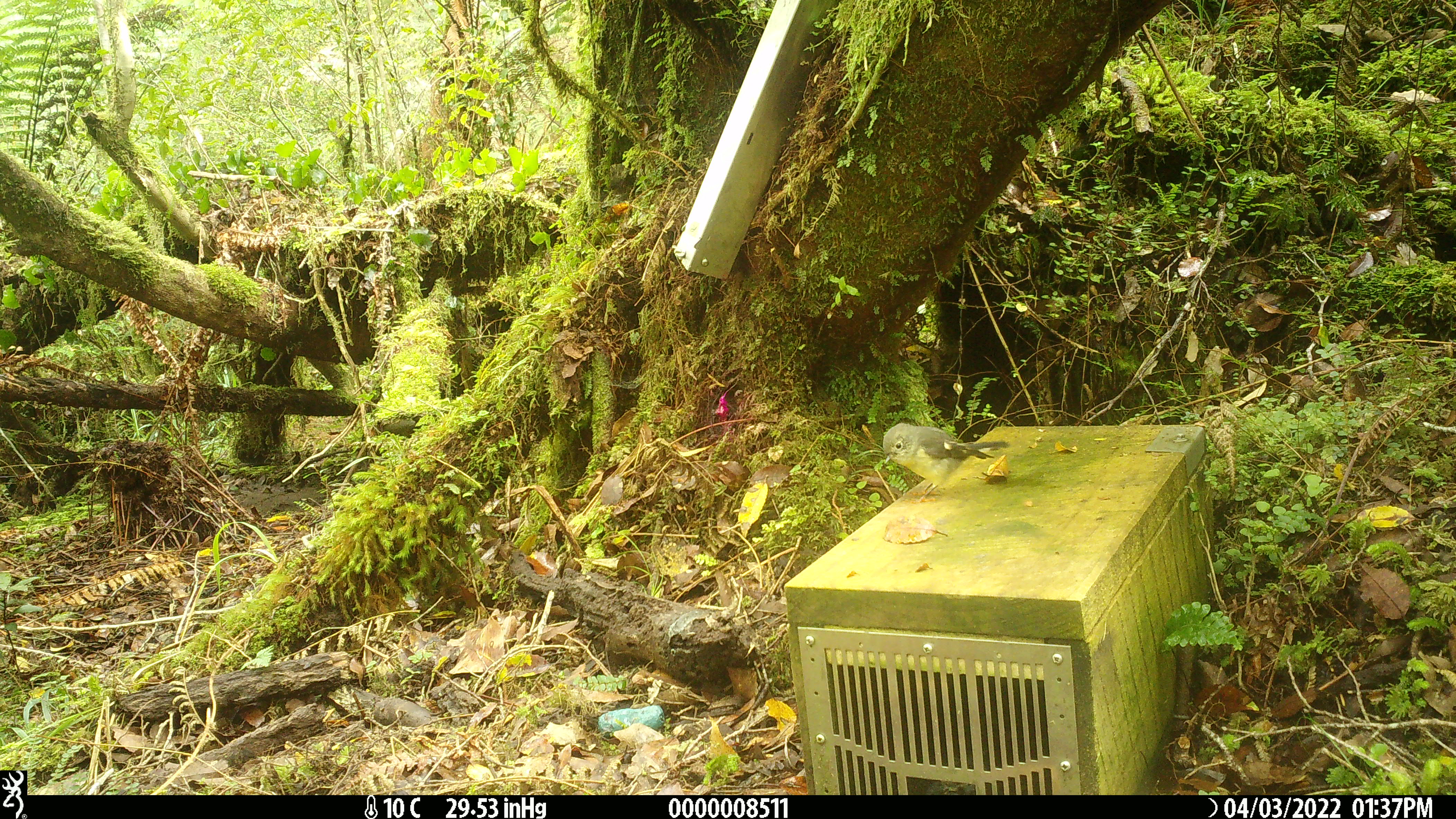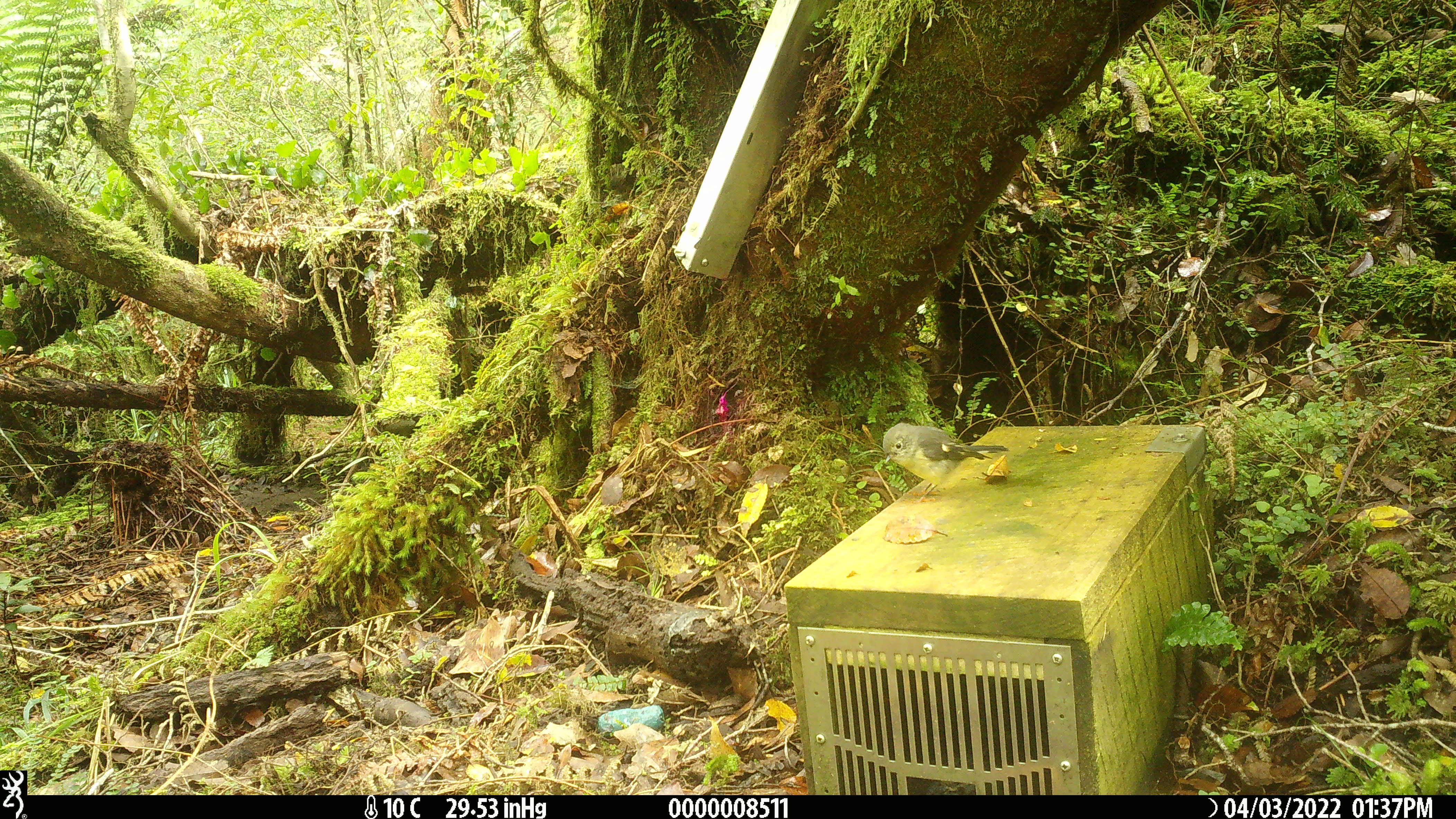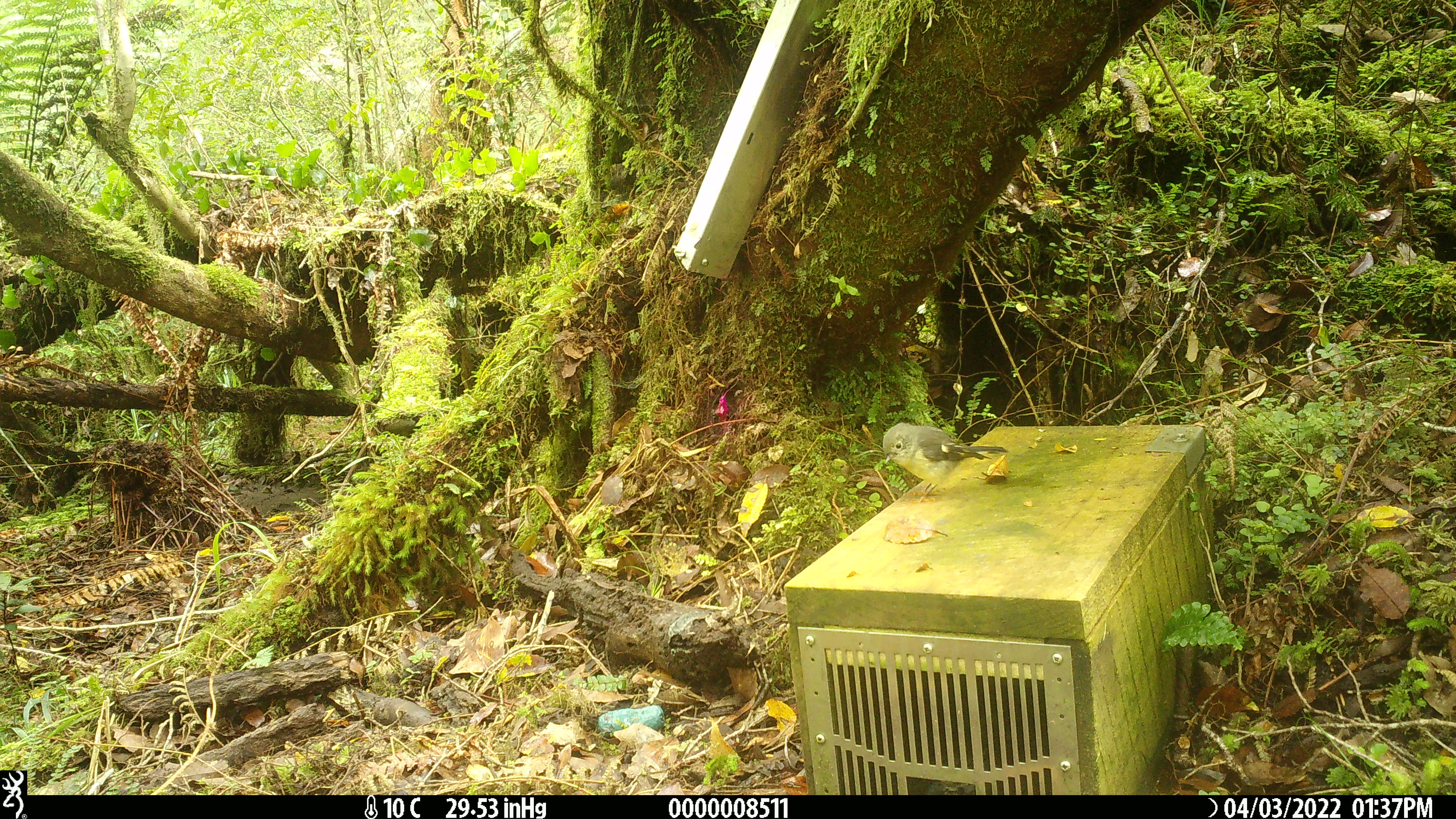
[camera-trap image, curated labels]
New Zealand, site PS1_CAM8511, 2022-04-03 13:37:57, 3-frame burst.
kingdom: Animalia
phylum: Chordata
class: Aves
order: Passeriformes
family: Petroicidae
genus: Petroica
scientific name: Petroica macrocephala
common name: tomtit